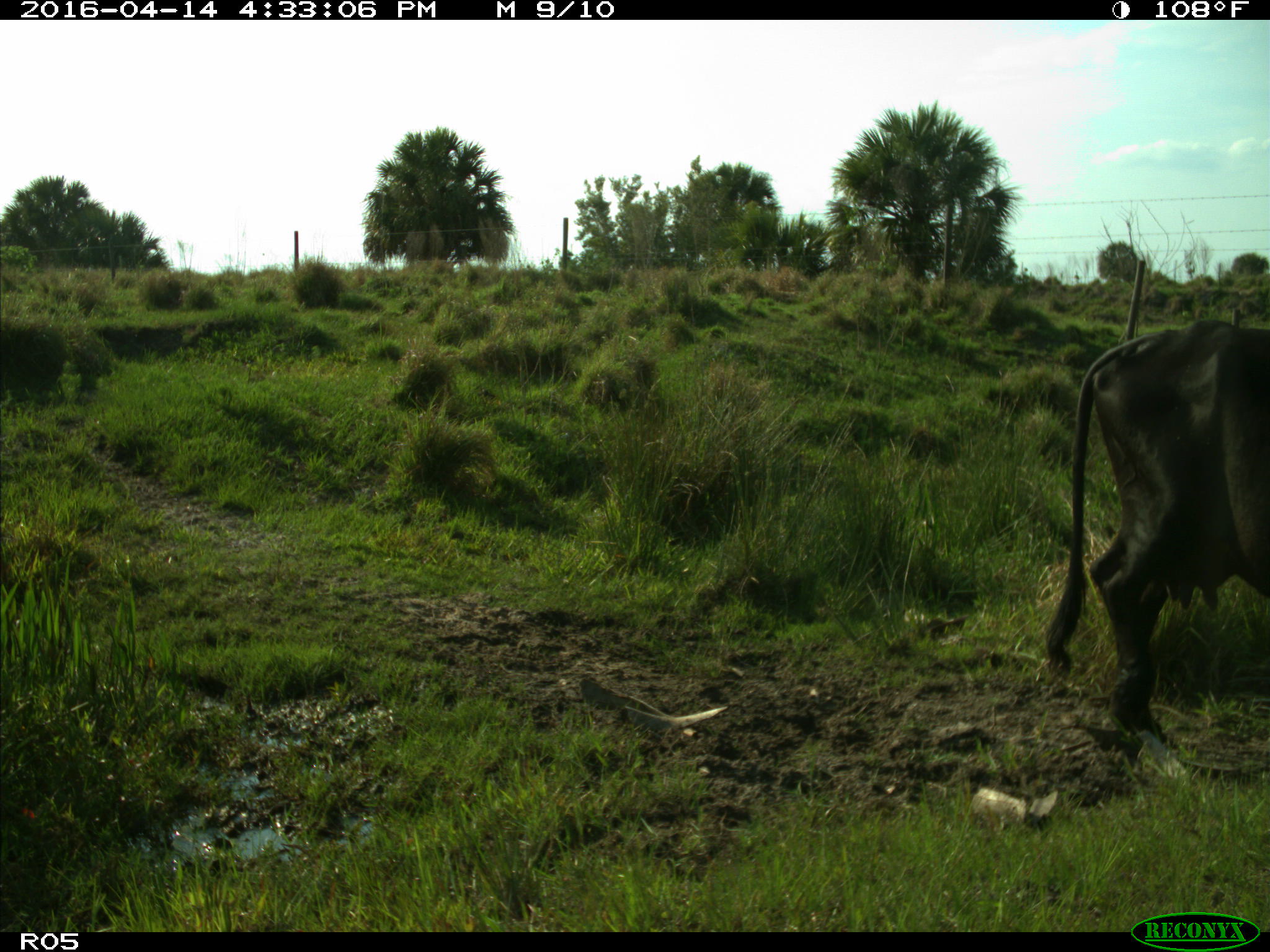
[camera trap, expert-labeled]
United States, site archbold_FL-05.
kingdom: Animalia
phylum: Chordata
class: Mammalia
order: Artiodactyla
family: Bovidae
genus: Bos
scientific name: Bos taurus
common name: domestic cow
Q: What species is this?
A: Bos taurus (domestic cow).